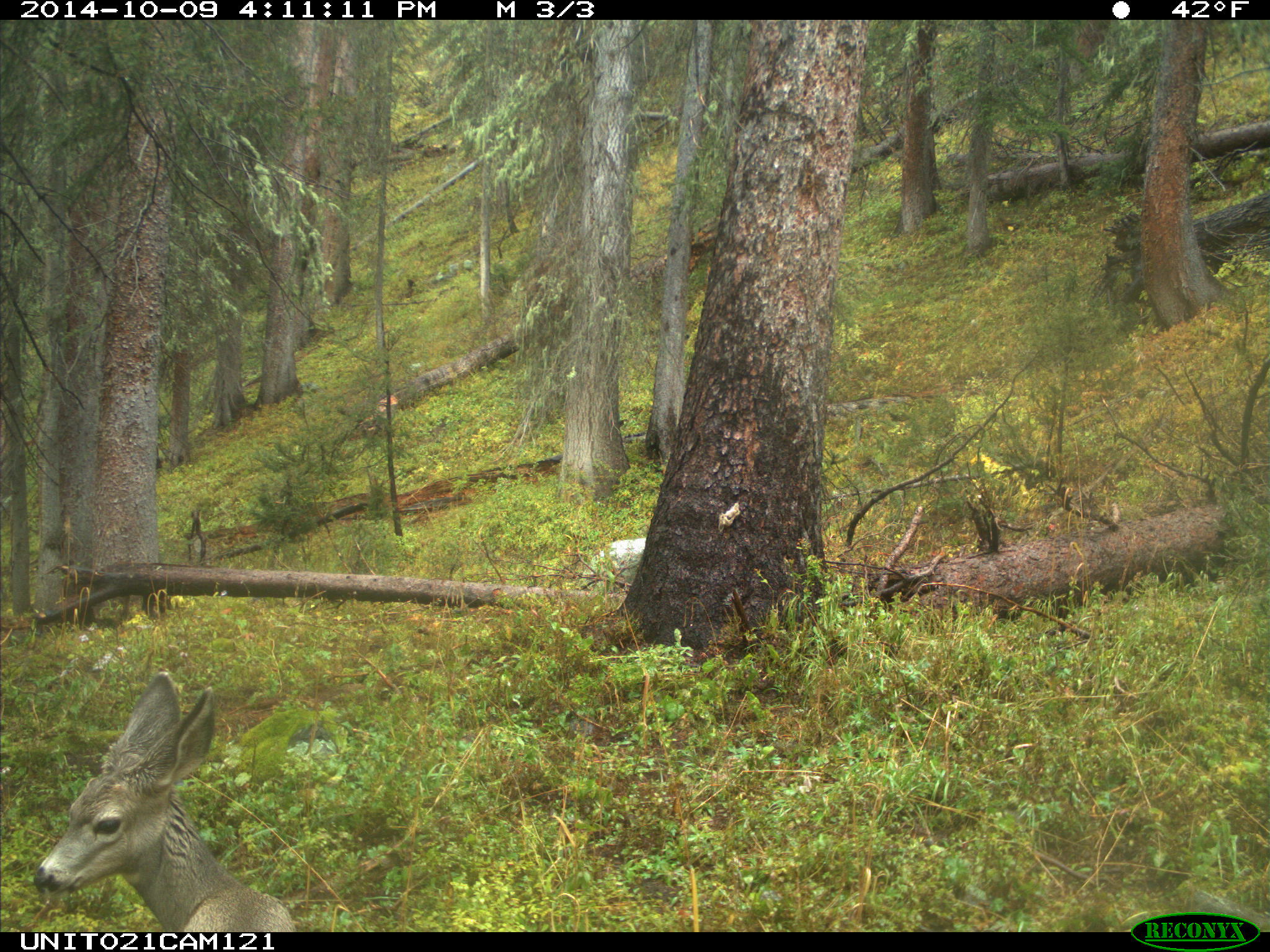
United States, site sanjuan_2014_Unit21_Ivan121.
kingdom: Animalia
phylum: Chordata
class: Mammalia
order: Artiodactyla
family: Cervidae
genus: Odocoileus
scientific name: Odocoileus hemionus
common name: mule deer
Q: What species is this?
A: Odocoileus hemionus (mule deer).